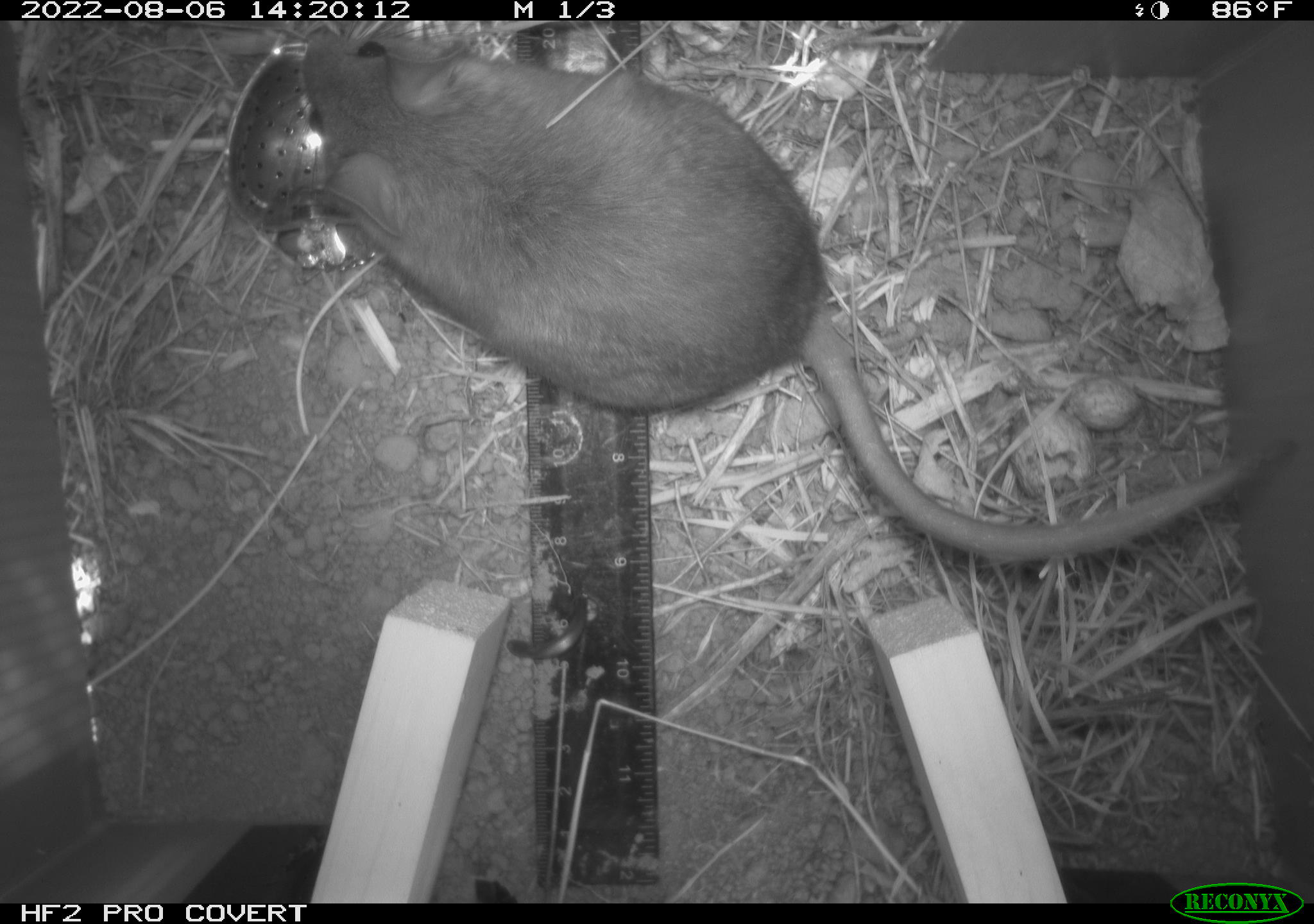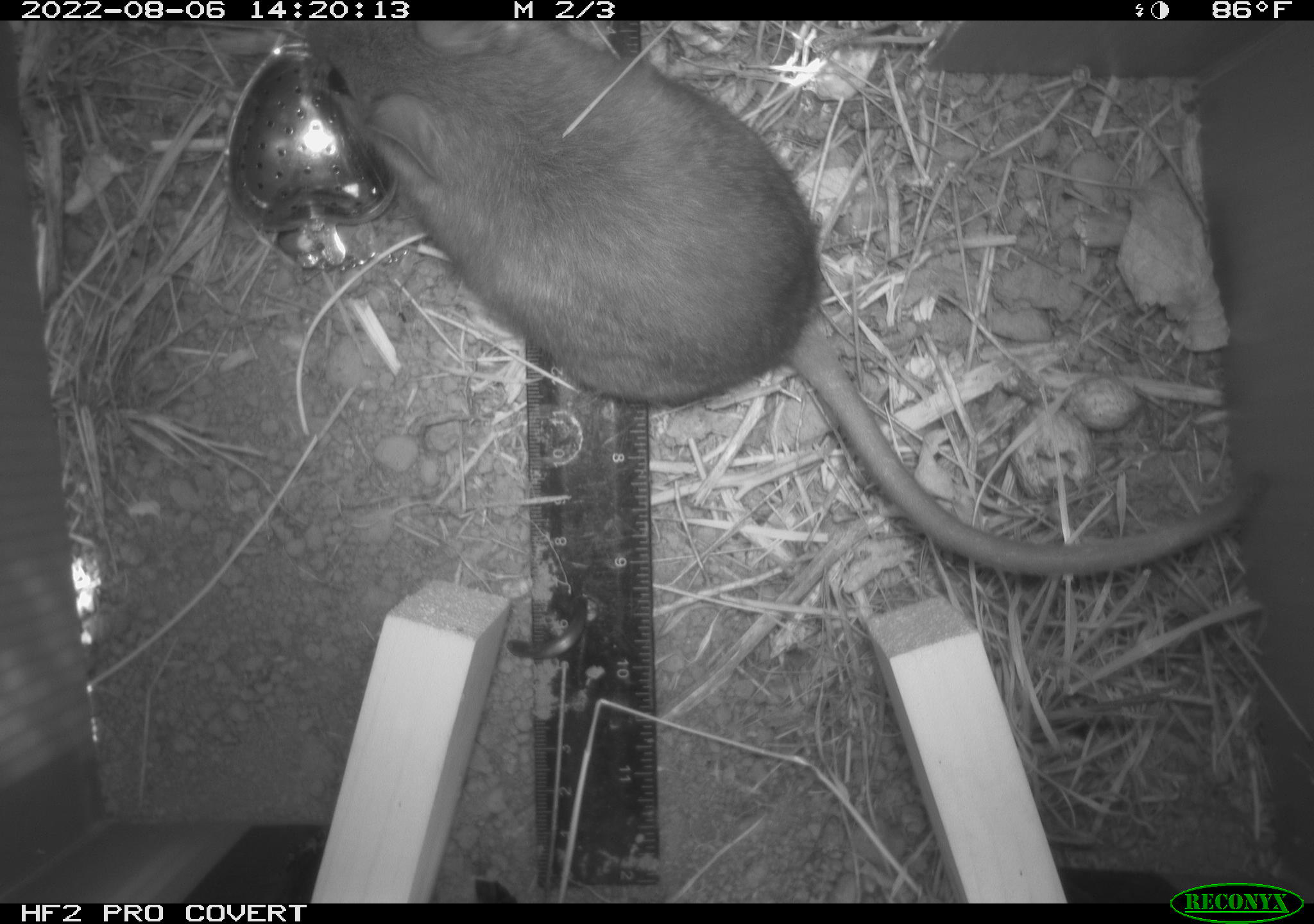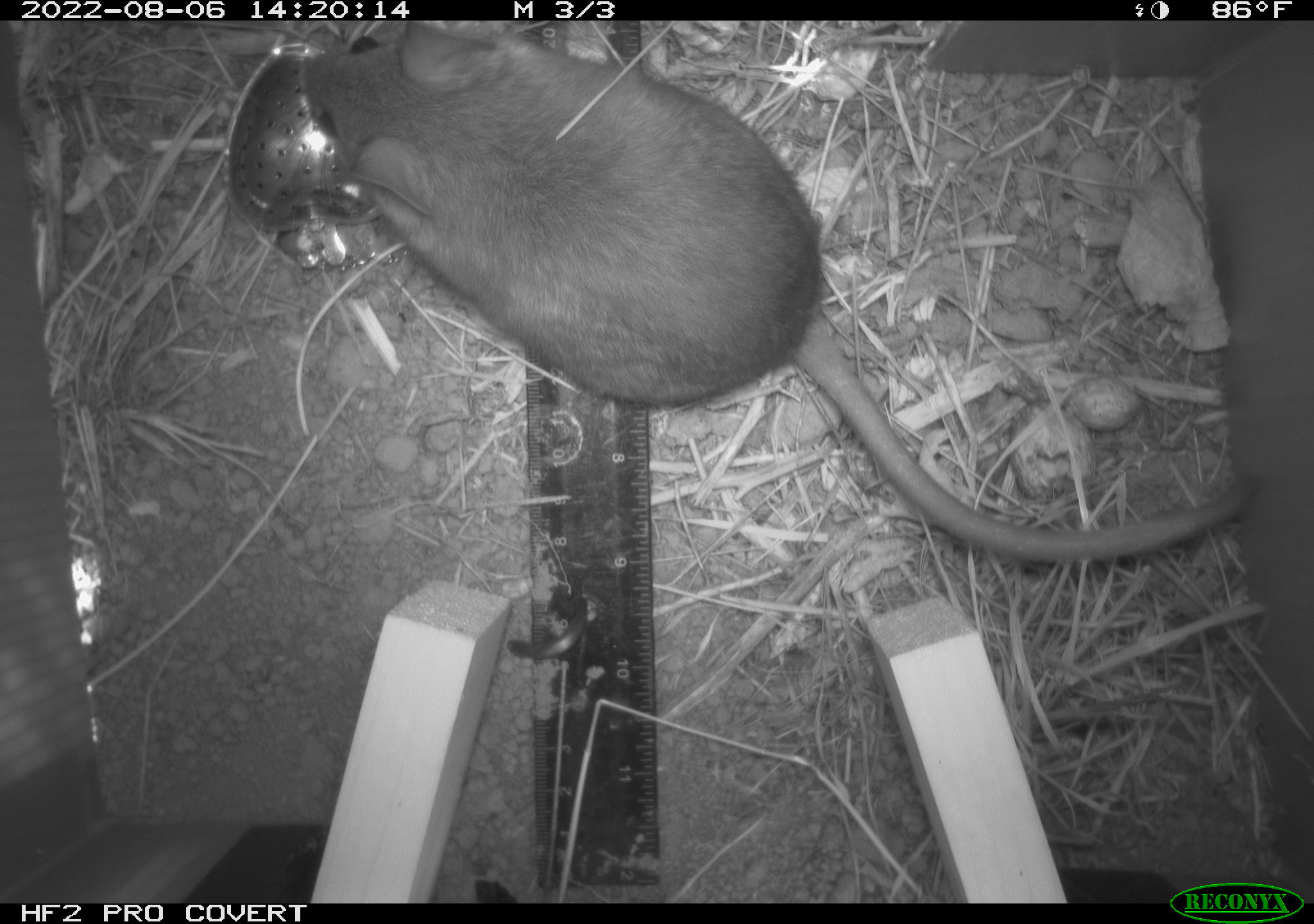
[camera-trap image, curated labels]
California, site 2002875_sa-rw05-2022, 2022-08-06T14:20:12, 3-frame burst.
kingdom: Animalia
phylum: Chordata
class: Mammalia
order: Rodentia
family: Cricetidae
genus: Neotoma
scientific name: Neotoma fuscipes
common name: dusky-footed woodrat